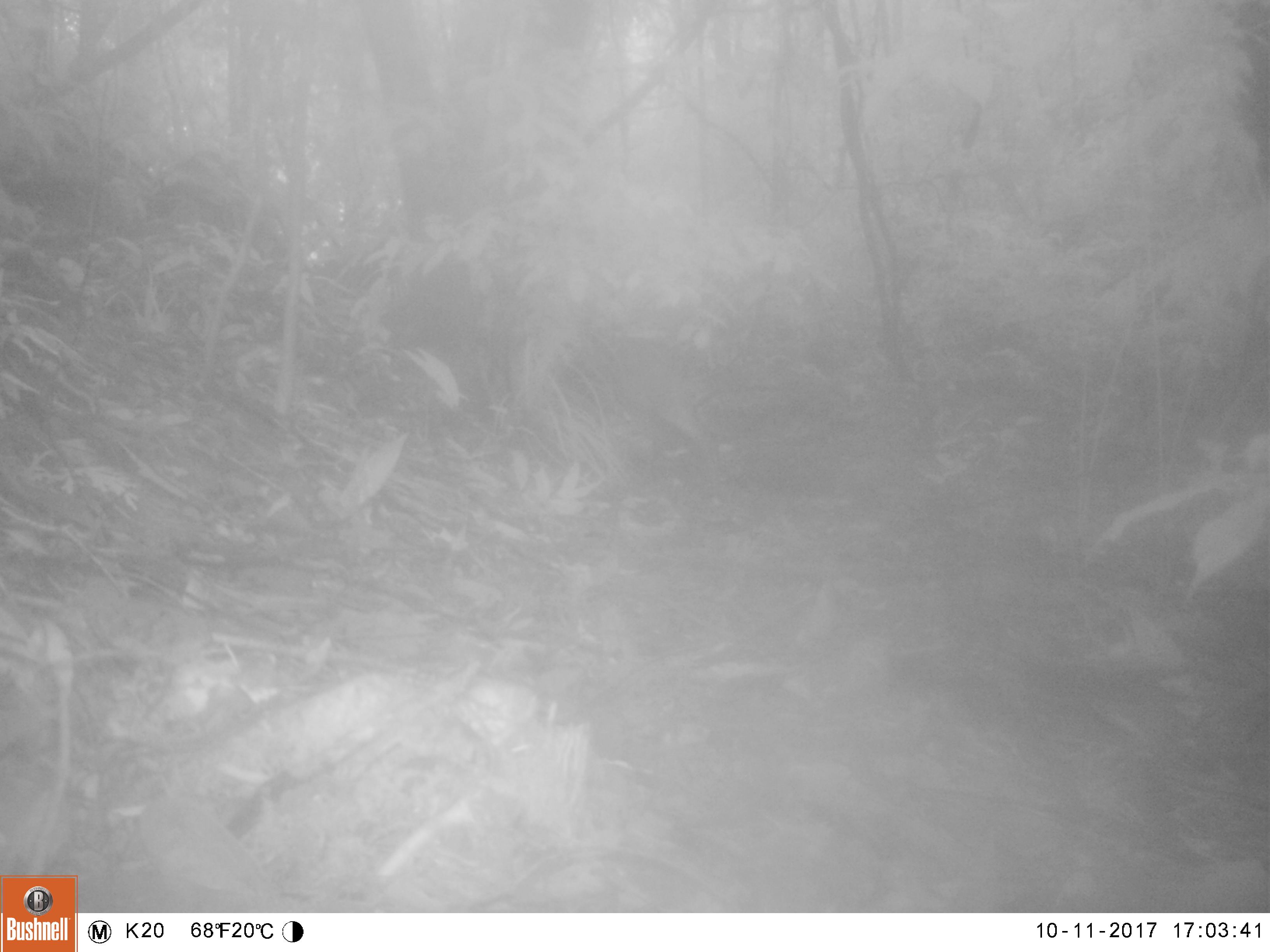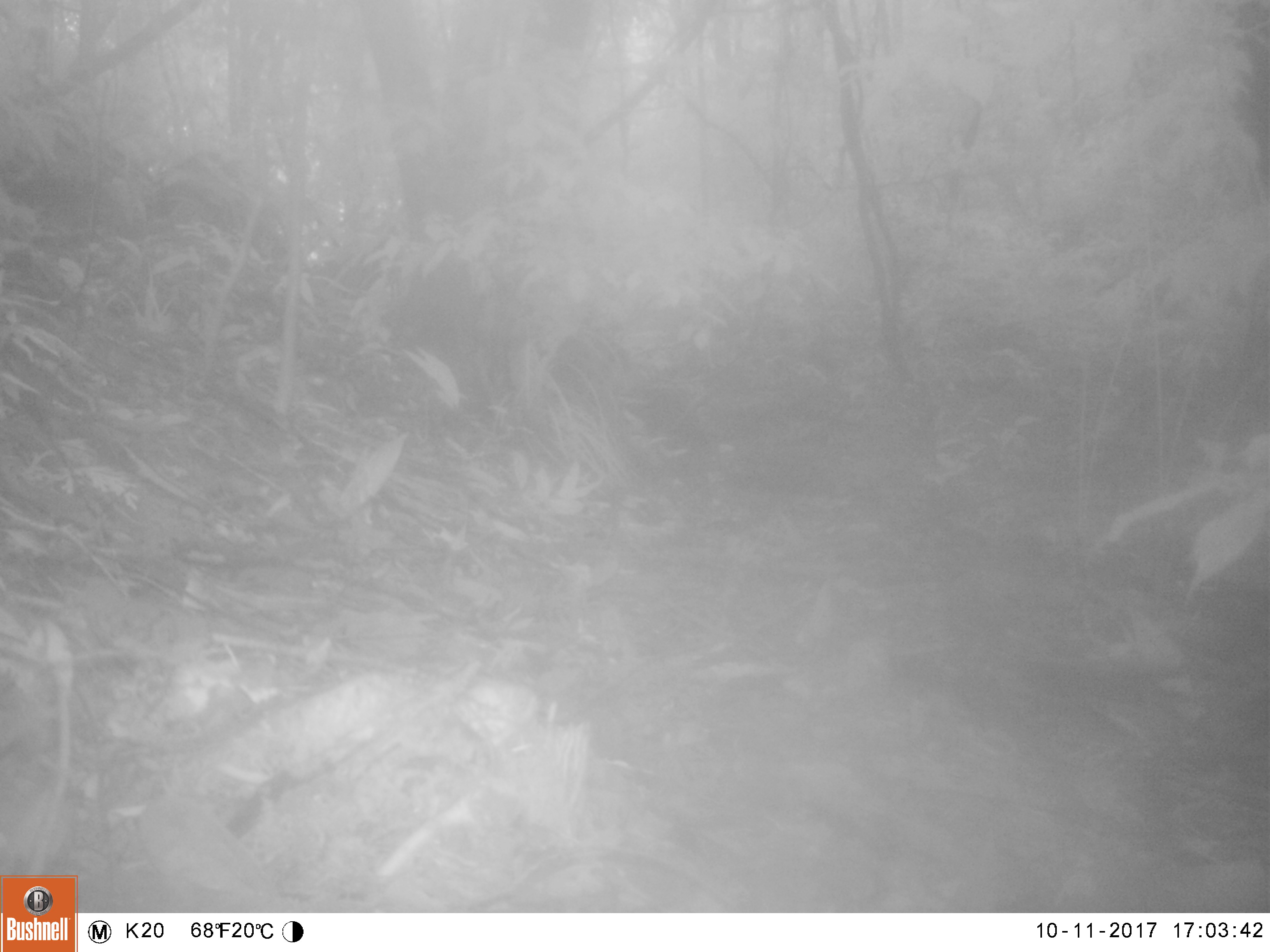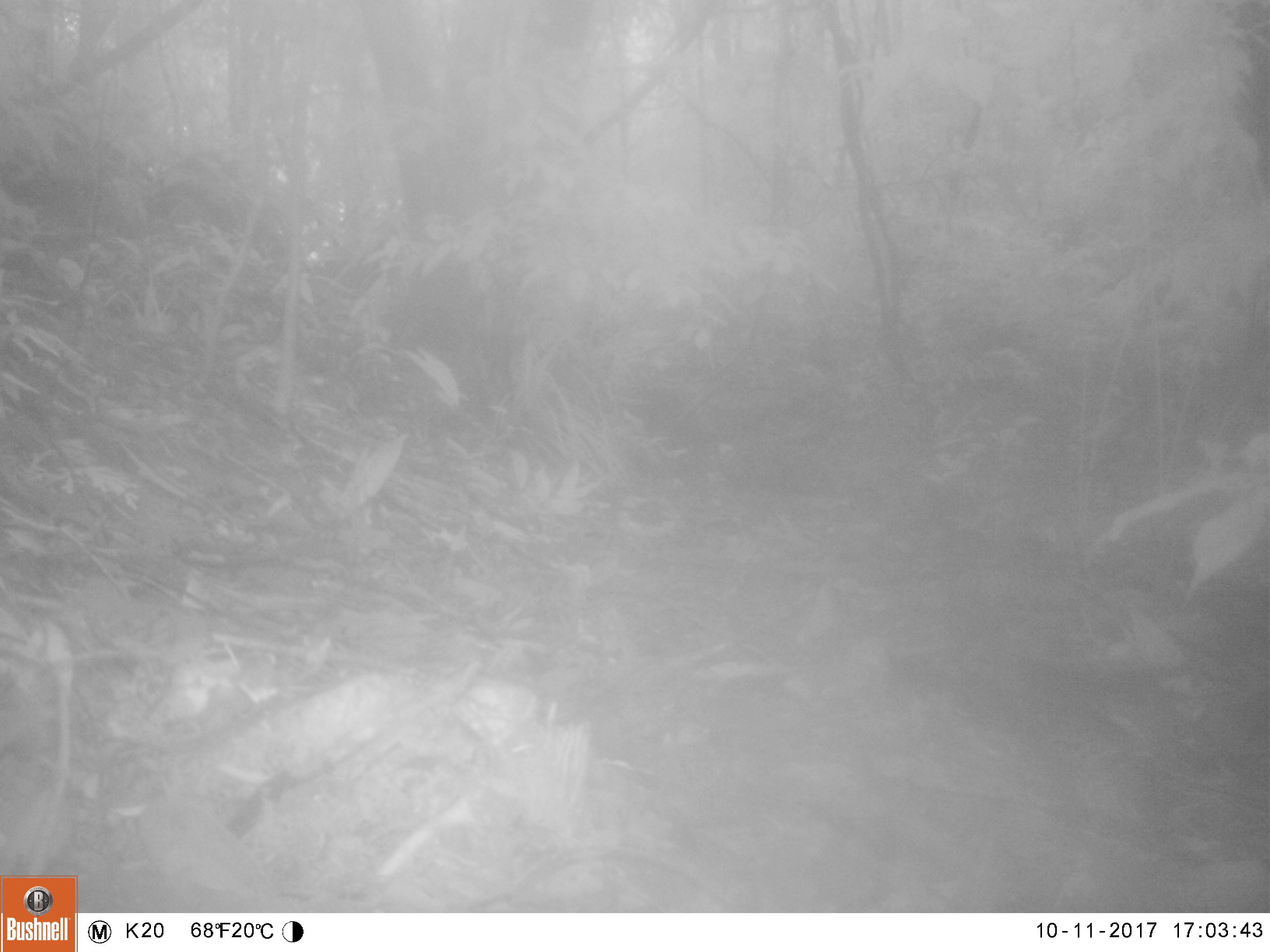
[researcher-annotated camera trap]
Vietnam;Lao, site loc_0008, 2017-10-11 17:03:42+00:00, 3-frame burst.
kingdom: Animalia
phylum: Chordata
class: Mammalia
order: Artiodactyla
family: Suidae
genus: Sus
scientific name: Sus scrofa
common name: eurasian wild pig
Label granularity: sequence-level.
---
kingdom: Animalia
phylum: Chordata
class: Mammalia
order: Artiodactyla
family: Cervidae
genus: Muntiacus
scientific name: Muntiacus vuquangensis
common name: large-antlered muntjac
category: large antlered muntjac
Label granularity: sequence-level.